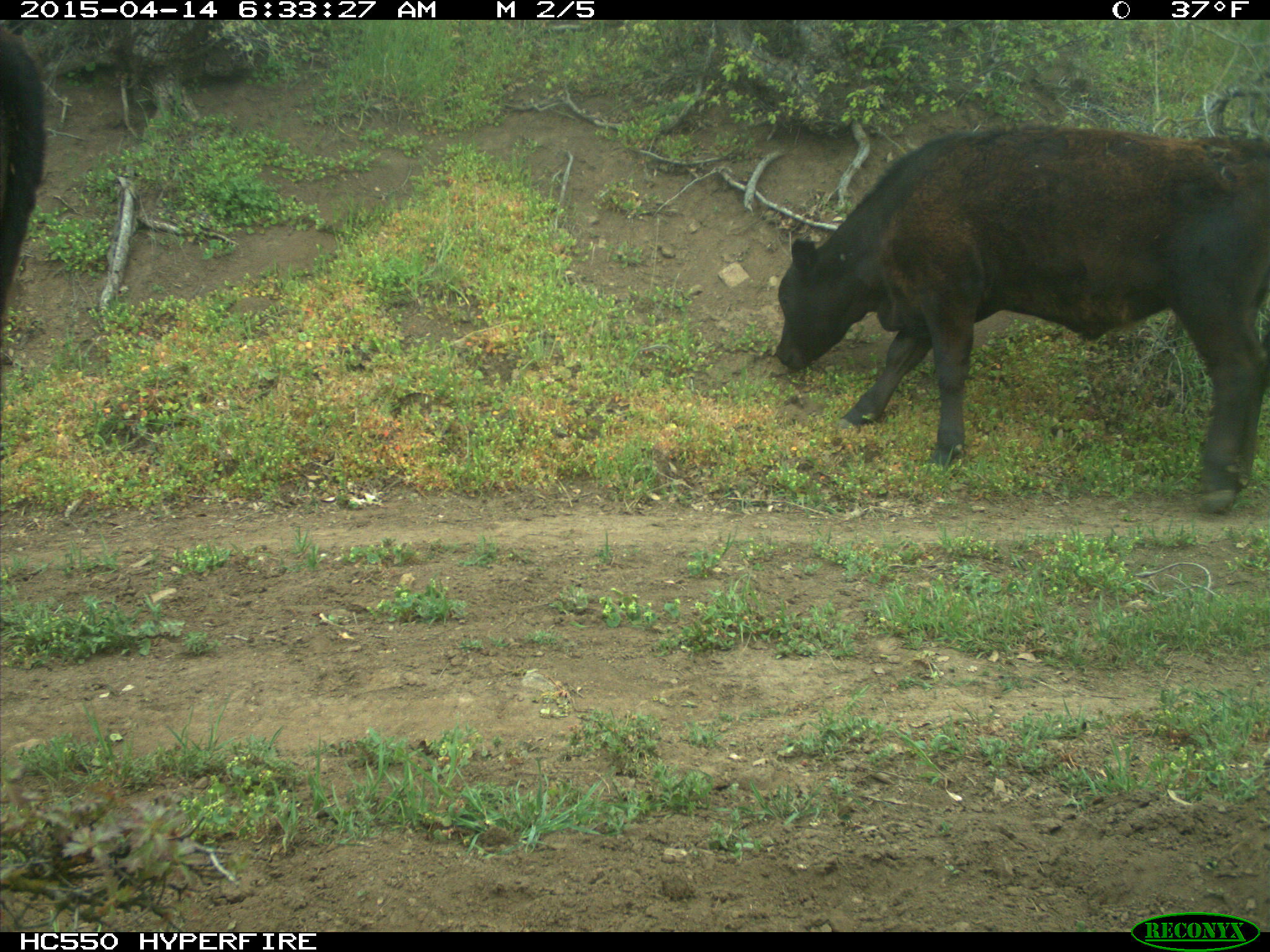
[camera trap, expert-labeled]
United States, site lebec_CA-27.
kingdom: Animalia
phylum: Chordata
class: Mammalia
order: Artiodactyla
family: Bovidae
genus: Bos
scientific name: Bos taurus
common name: domestic cow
Bos taurus (domestic cow).